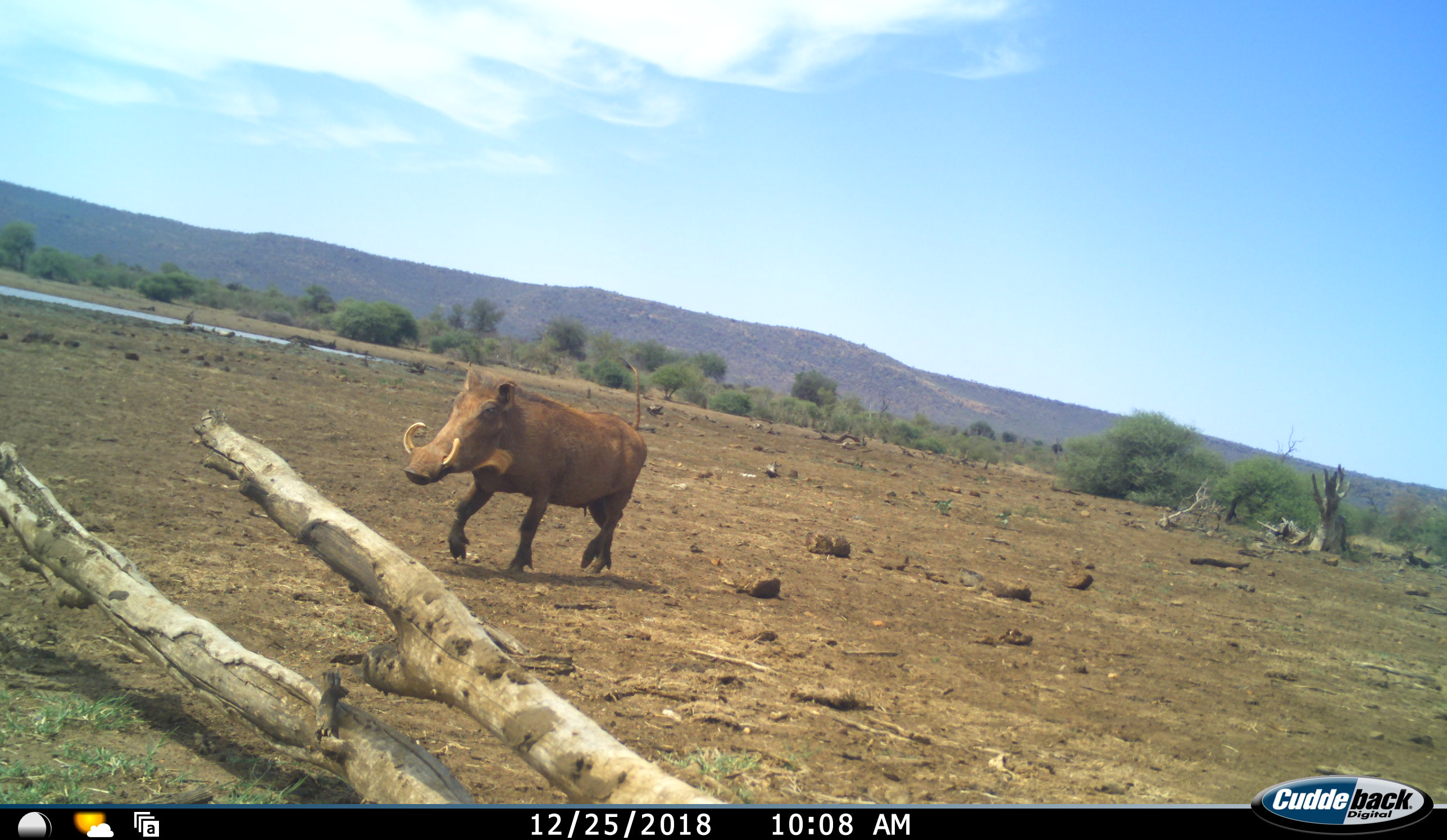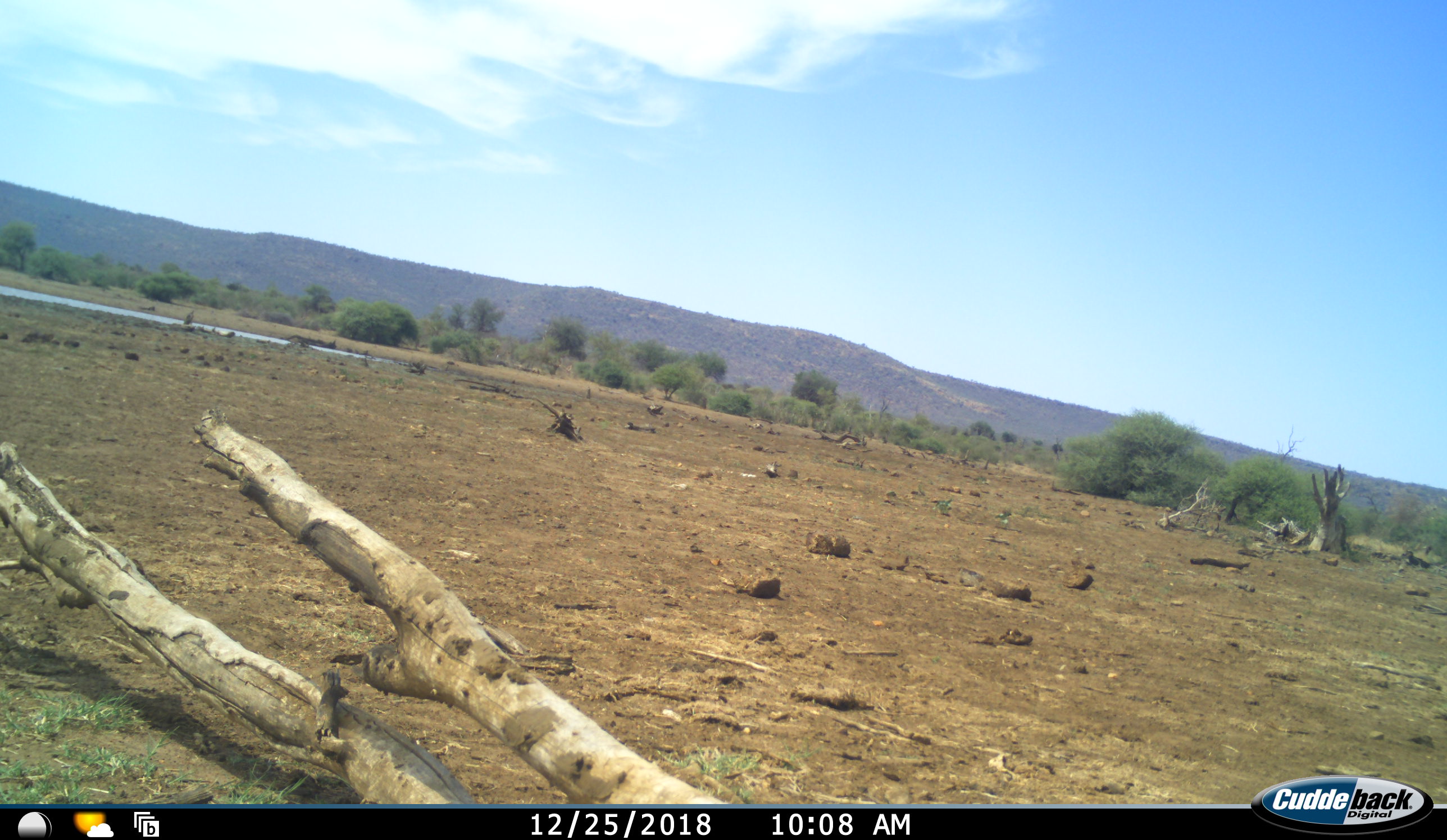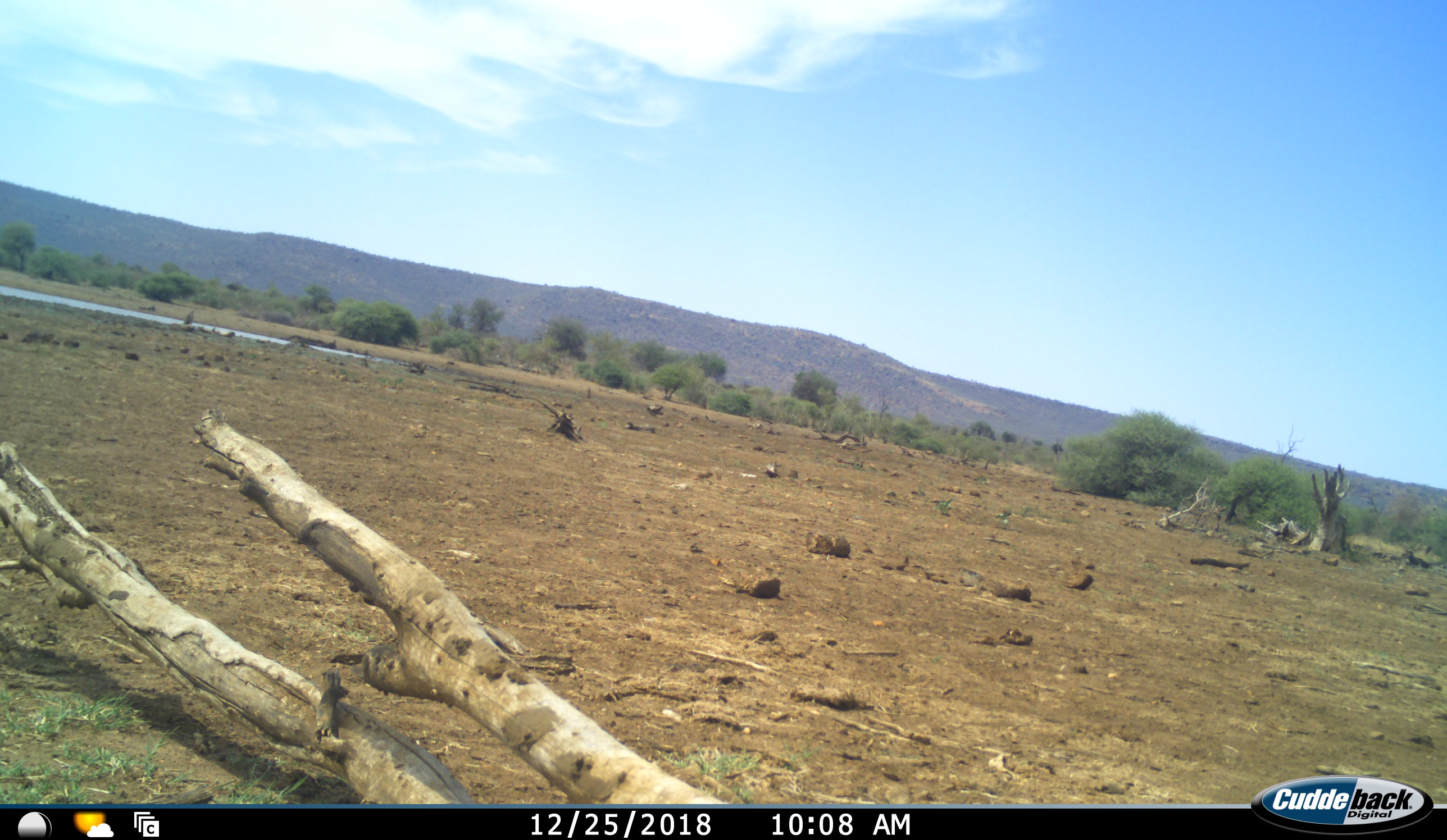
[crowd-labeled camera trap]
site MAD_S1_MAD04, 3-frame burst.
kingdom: Animalia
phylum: Chordata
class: Mammalia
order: Artiodactyla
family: Suidae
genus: Phacochoerus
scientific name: Phacochoerus africanus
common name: warthog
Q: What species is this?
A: Warthog (Phacochoerus africanus).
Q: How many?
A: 1.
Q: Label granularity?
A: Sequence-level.